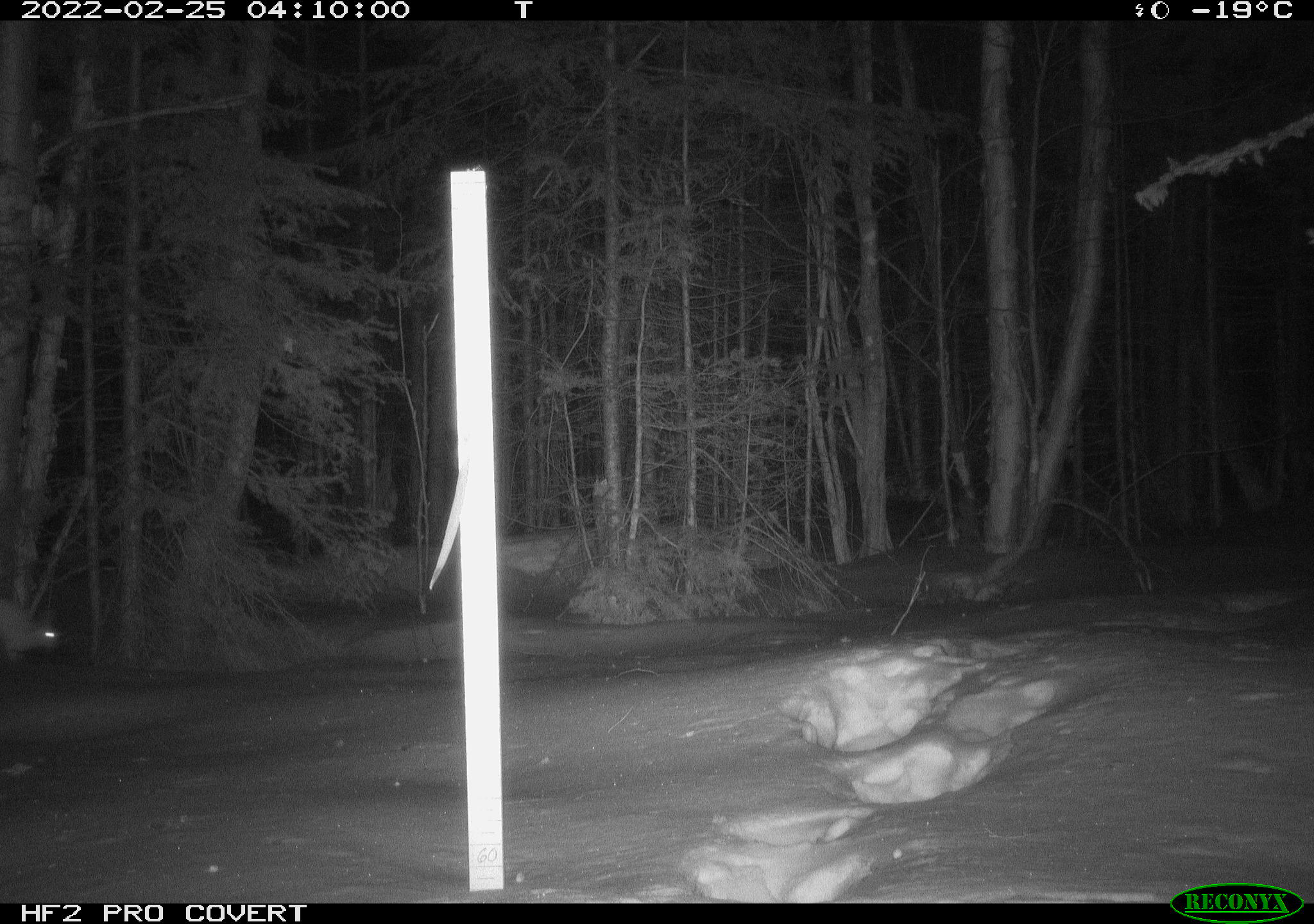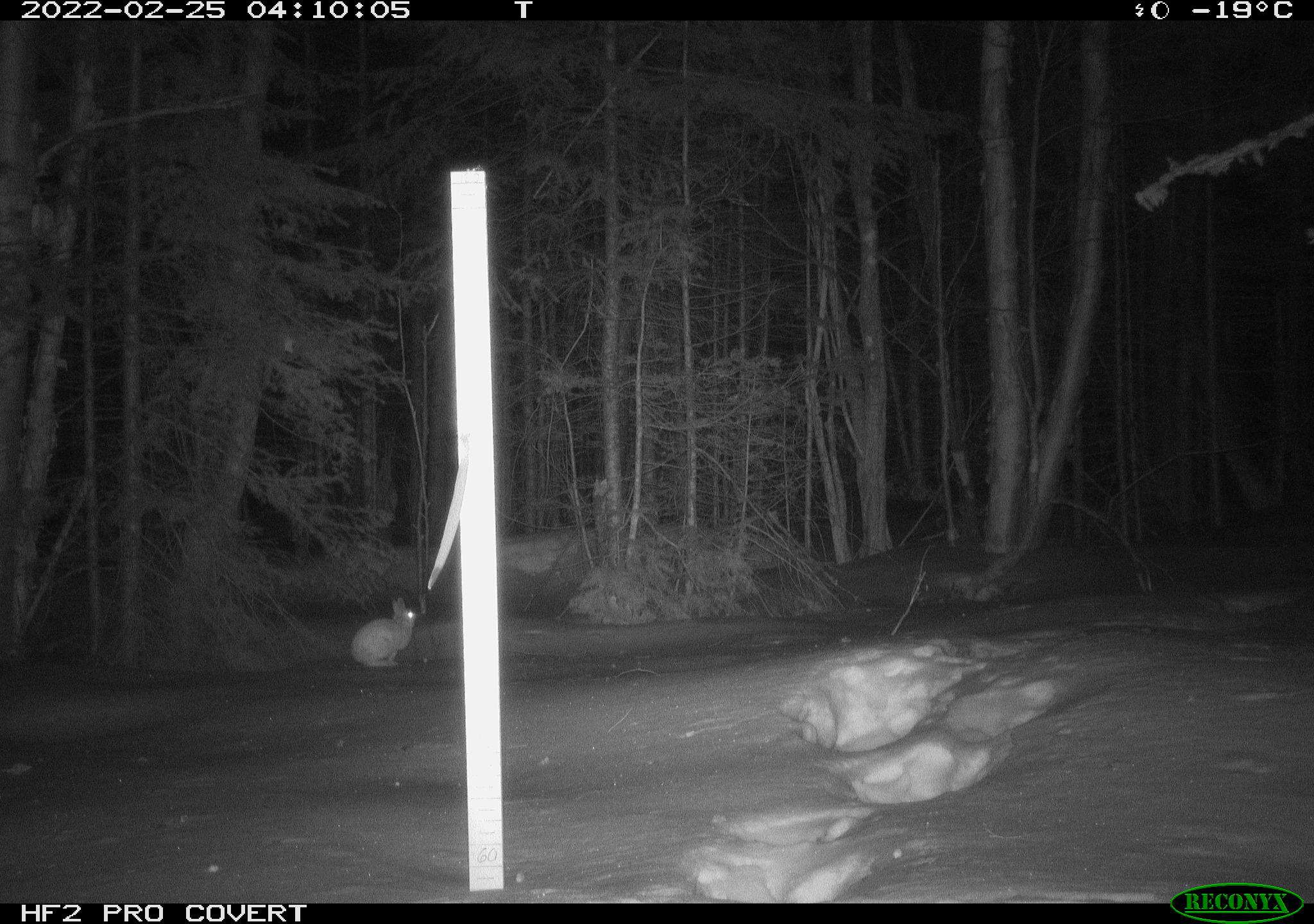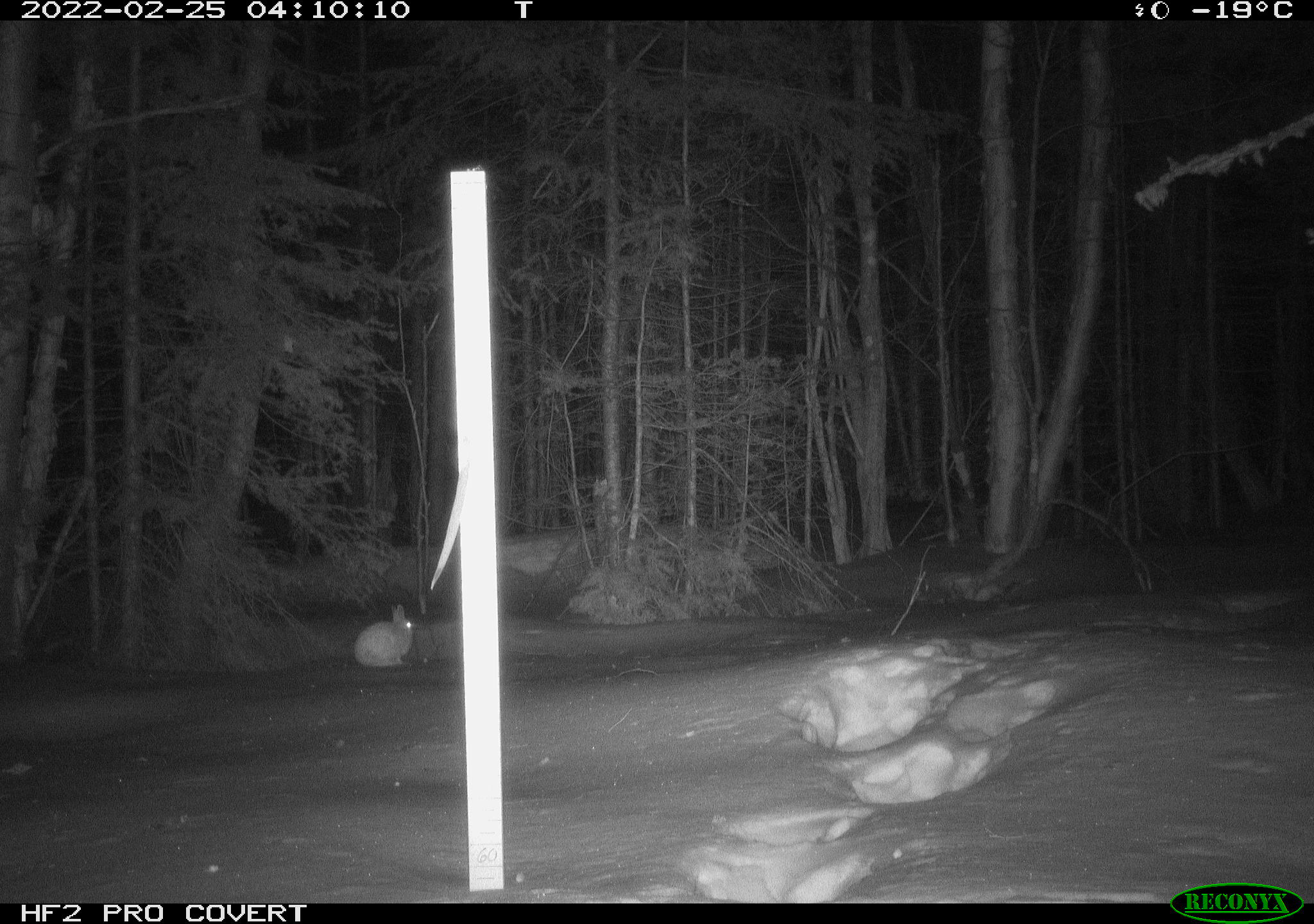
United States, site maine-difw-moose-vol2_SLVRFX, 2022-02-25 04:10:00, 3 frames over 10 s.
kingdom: Animalia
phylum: Chordata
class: Mammalia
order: Lagomorpha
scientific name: Lagomorpha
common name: rabbit or hare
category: rabbit or hare sp.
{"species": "rabbit or hare sp. (rabbit or hare) (Lagomorpha)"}